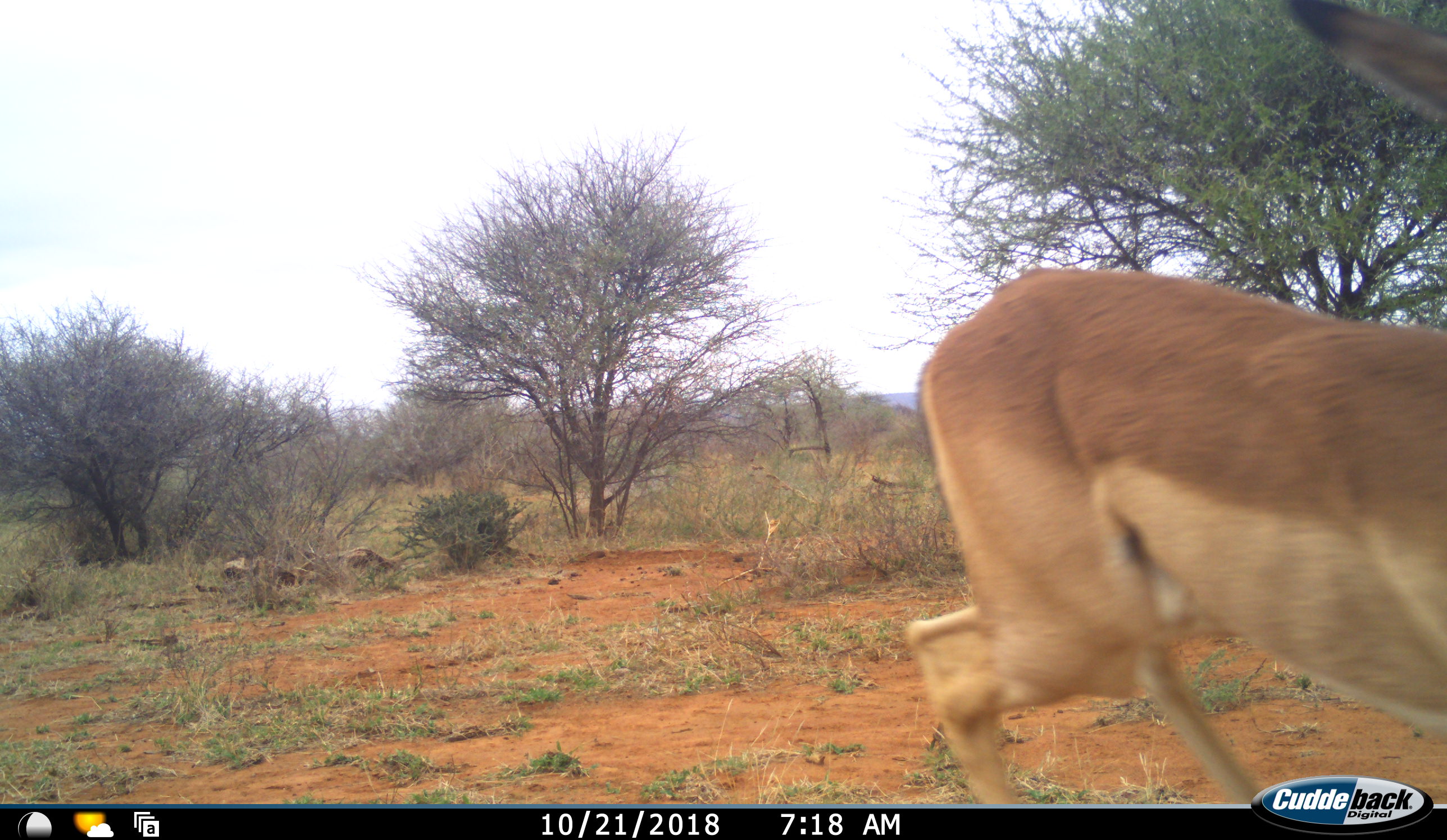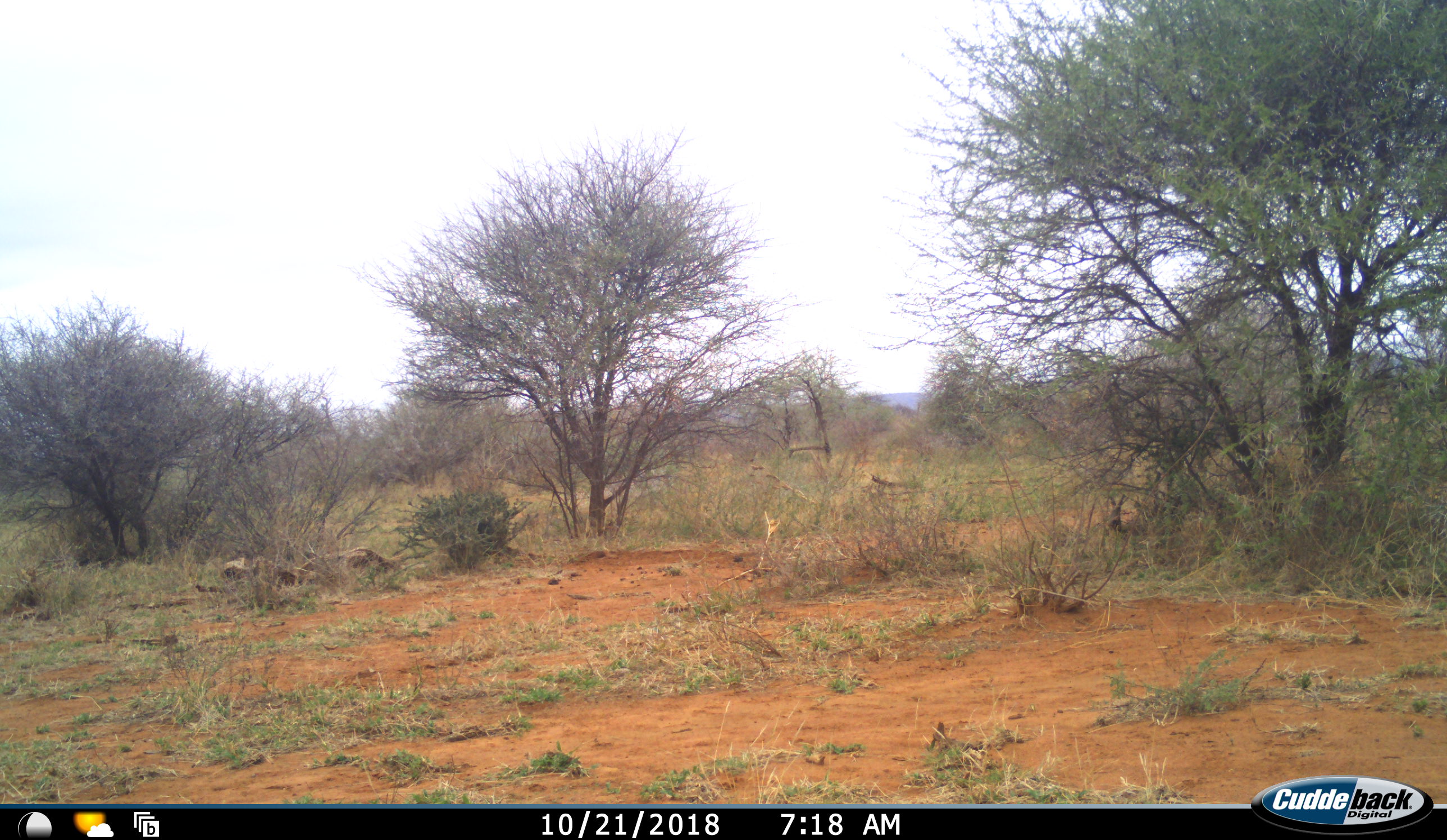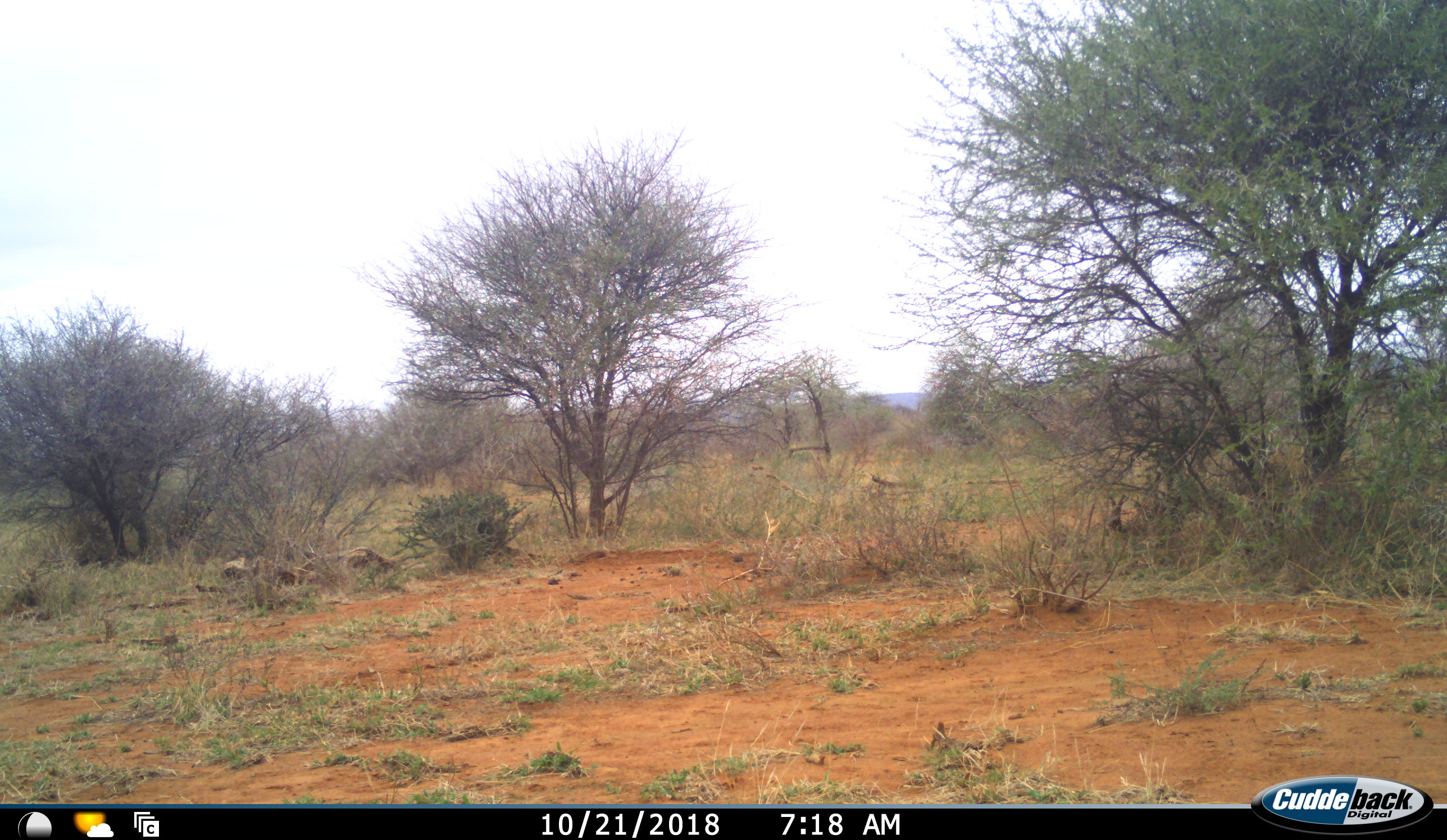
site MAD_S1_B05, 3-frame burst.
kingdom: Animalia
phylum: Chordata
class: Mammalia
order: Artiodactyla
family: Bovidae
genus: Aepyceros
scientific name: Aepyceros melampus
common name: impala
Impala (Aepyceros melampus), count 1. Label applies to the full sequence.